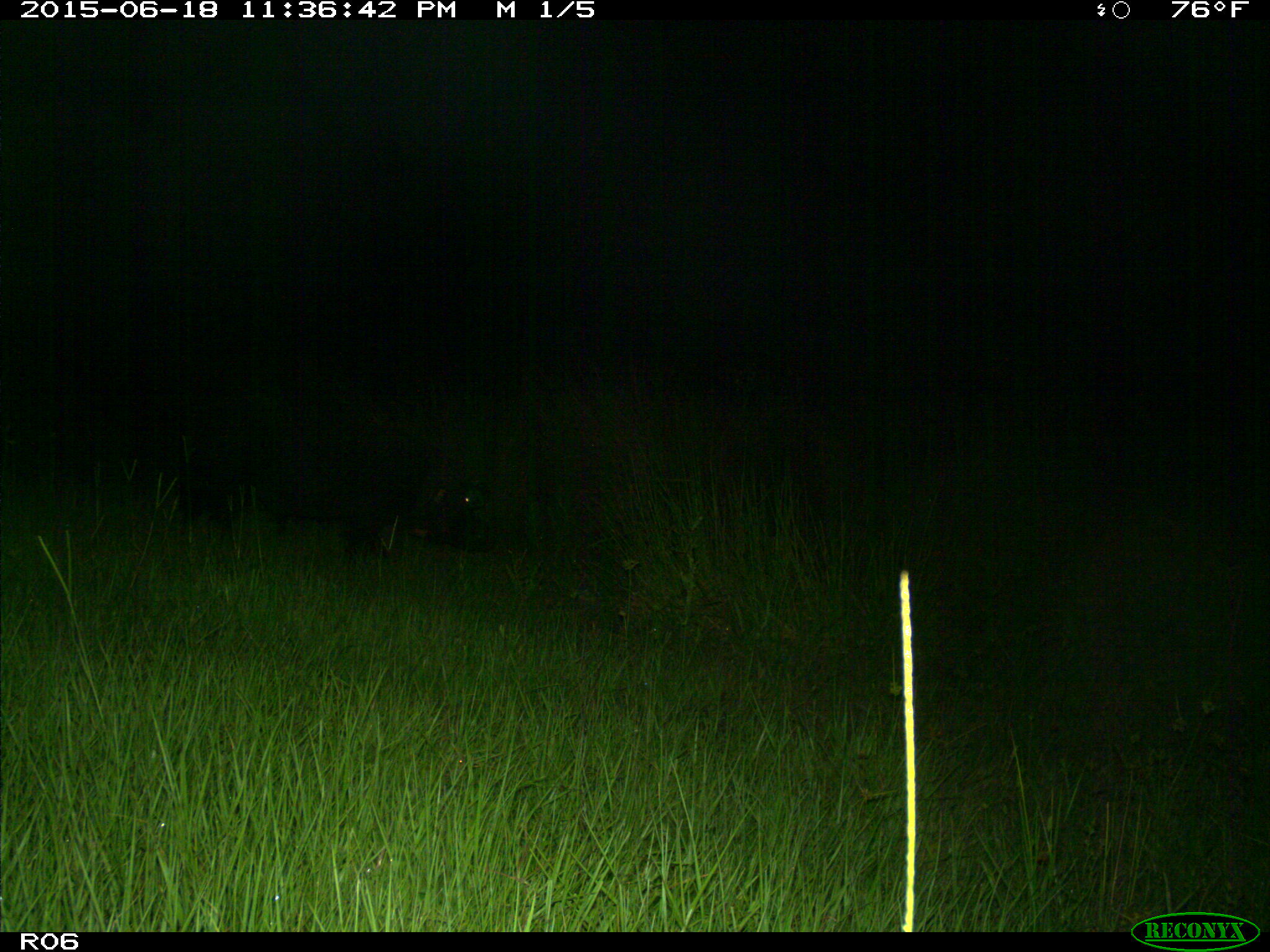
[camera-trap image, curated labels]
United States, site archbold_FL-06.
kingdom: Animalia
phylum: Chordata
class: Mammalia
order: Artiodactyla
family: Suidae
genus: Sus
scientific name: Sus scrofa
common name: wild boar